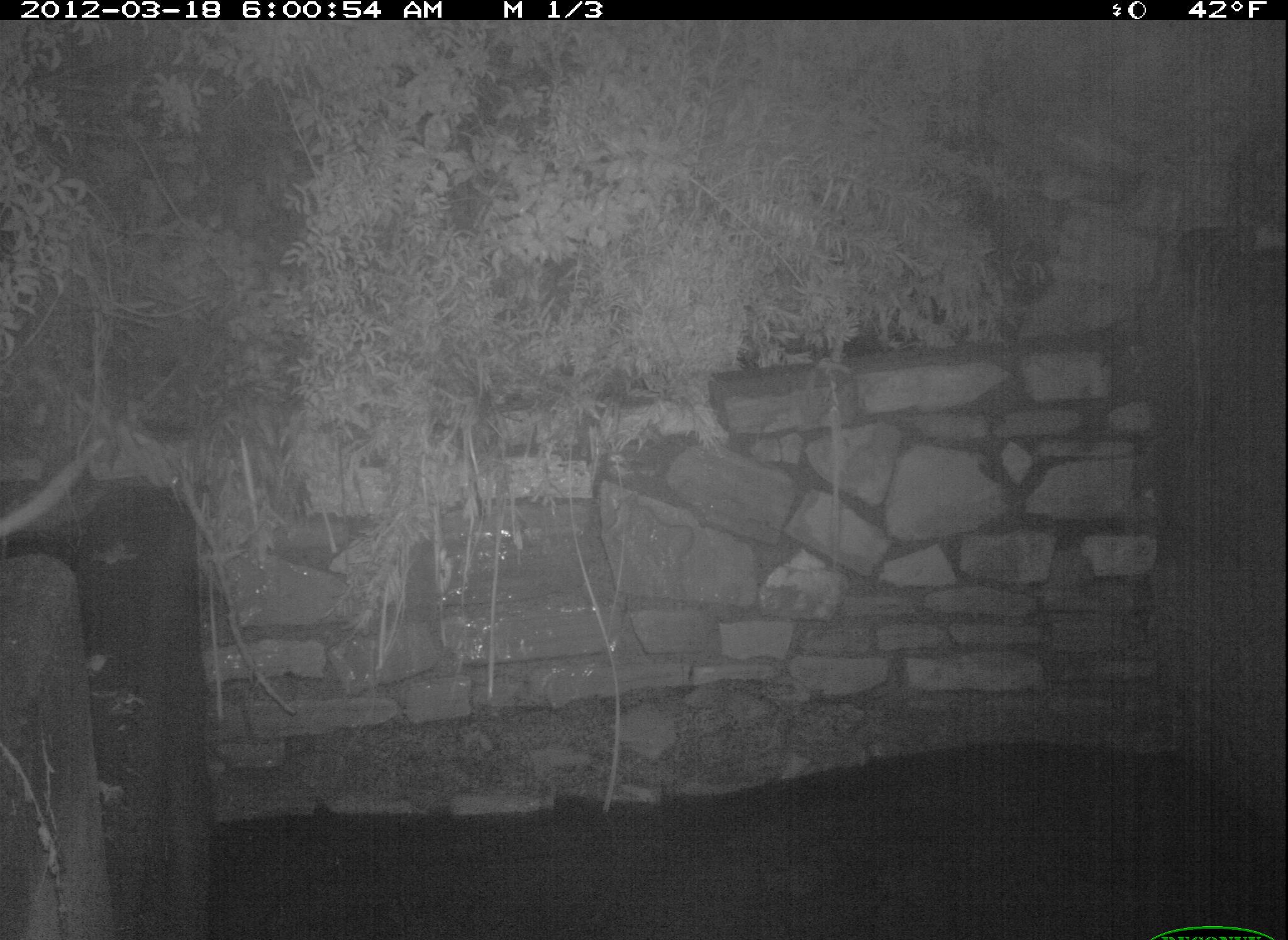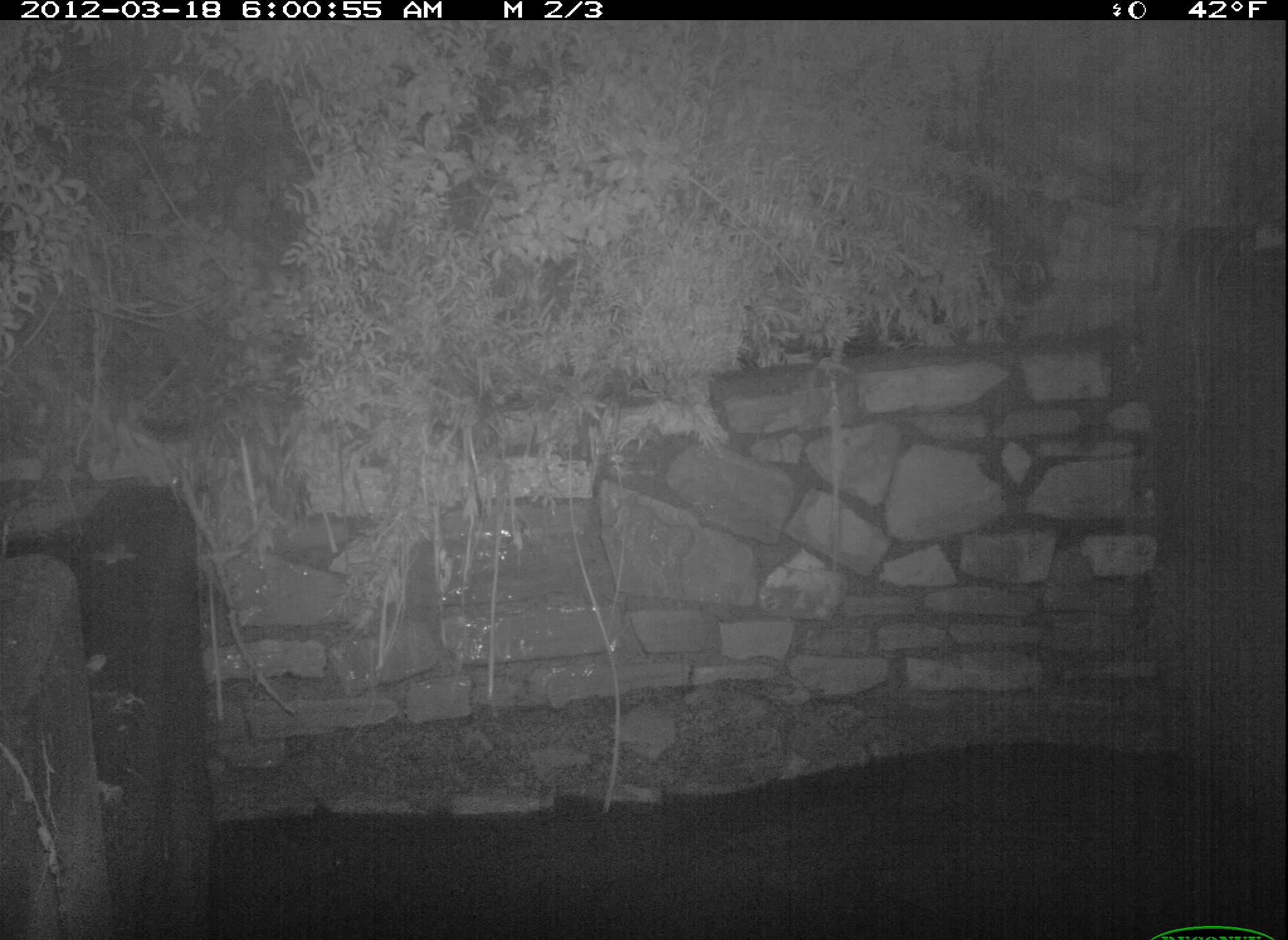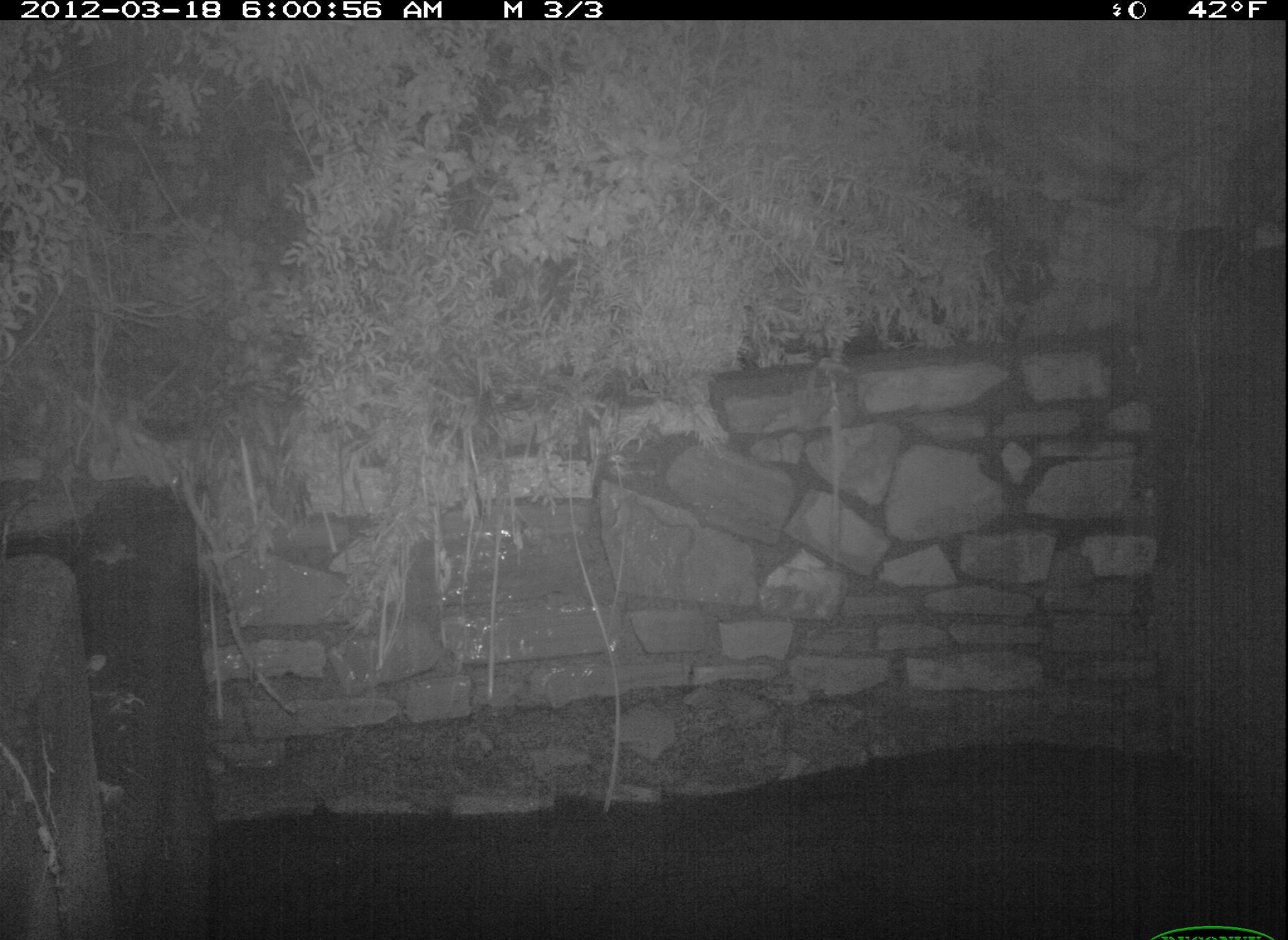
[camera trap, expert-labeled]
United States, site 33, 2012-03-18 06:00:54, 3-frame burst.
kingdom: Animalia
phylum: Chordata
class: Mammalia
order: Rodentia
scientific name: Rodentia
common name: rodent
Rodent (Rodentia).